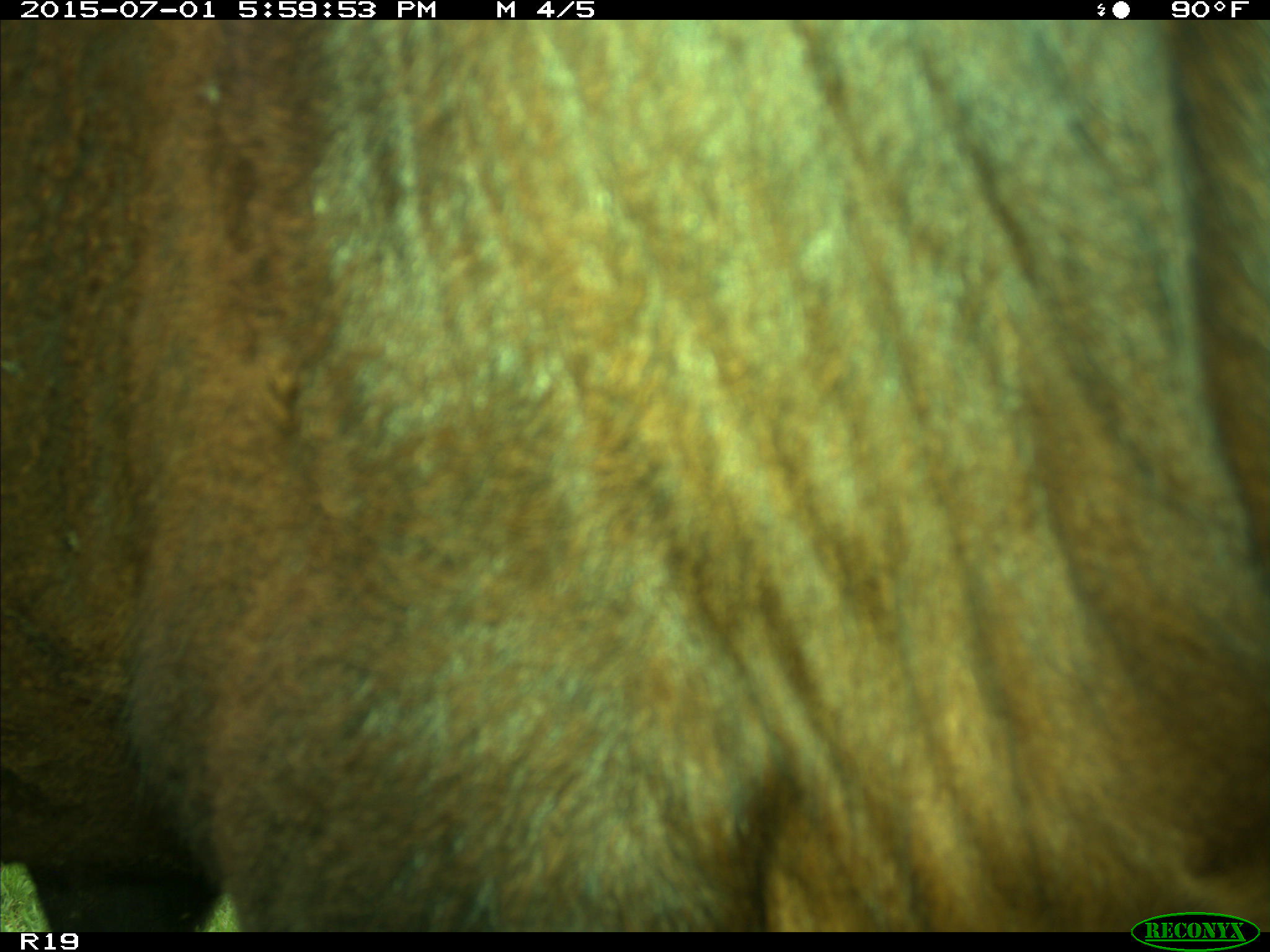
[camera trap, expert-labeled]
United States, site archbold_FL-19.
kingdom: Animalia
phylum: Chordata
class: Mammalia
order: Artiodactyla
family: Bovidae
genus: Bos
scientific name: Bos taurus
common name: domestic cow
Bos taurus (domestic cow).